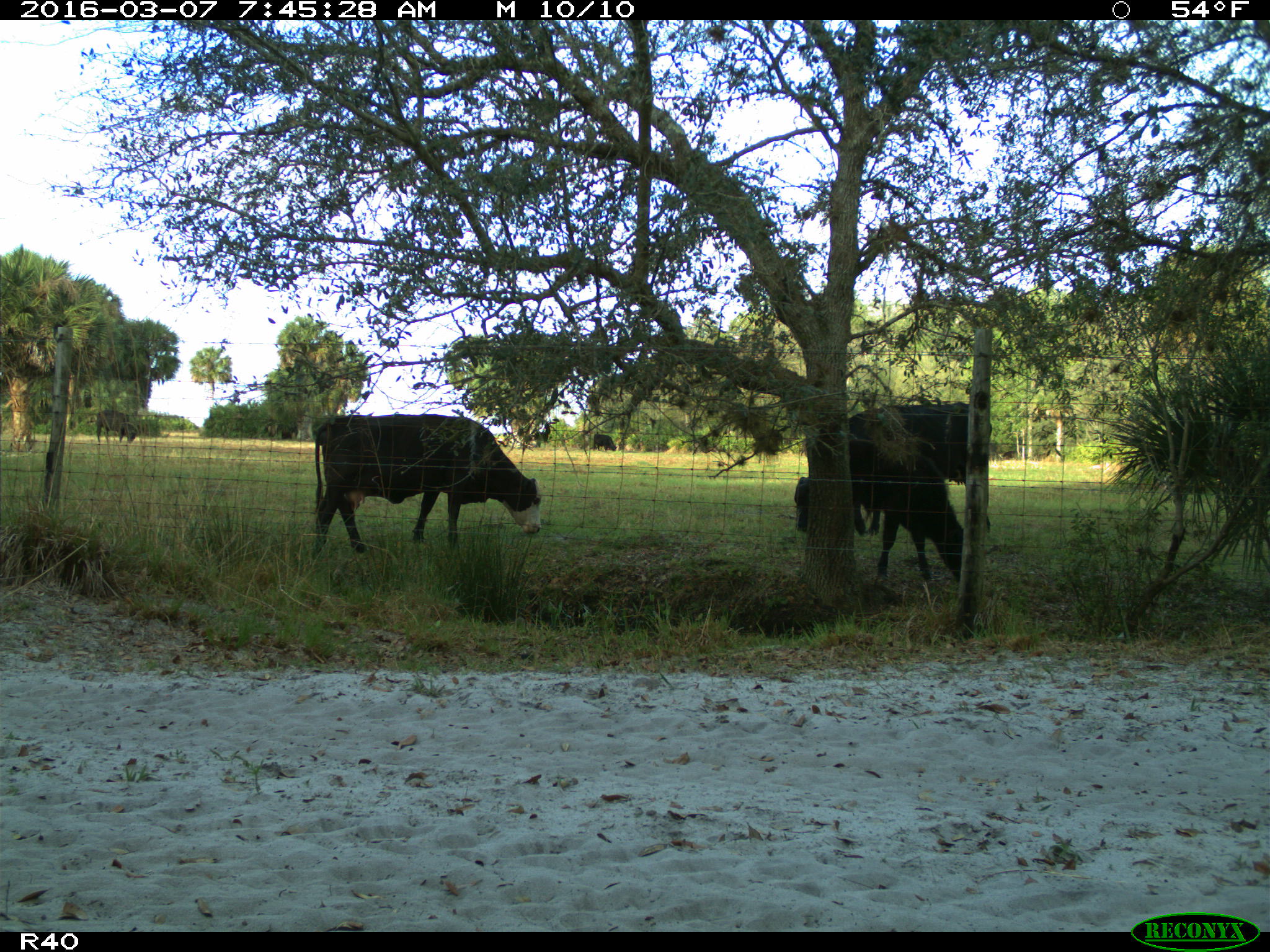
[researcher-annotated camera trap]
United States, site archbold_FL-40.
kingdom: Animalia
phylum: Chordata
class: Mammalia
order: Artiodactyla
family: Bovidae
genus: Bos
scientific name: Bos taurus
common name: domestic cow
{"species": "Bos taurus (domestic cow)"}